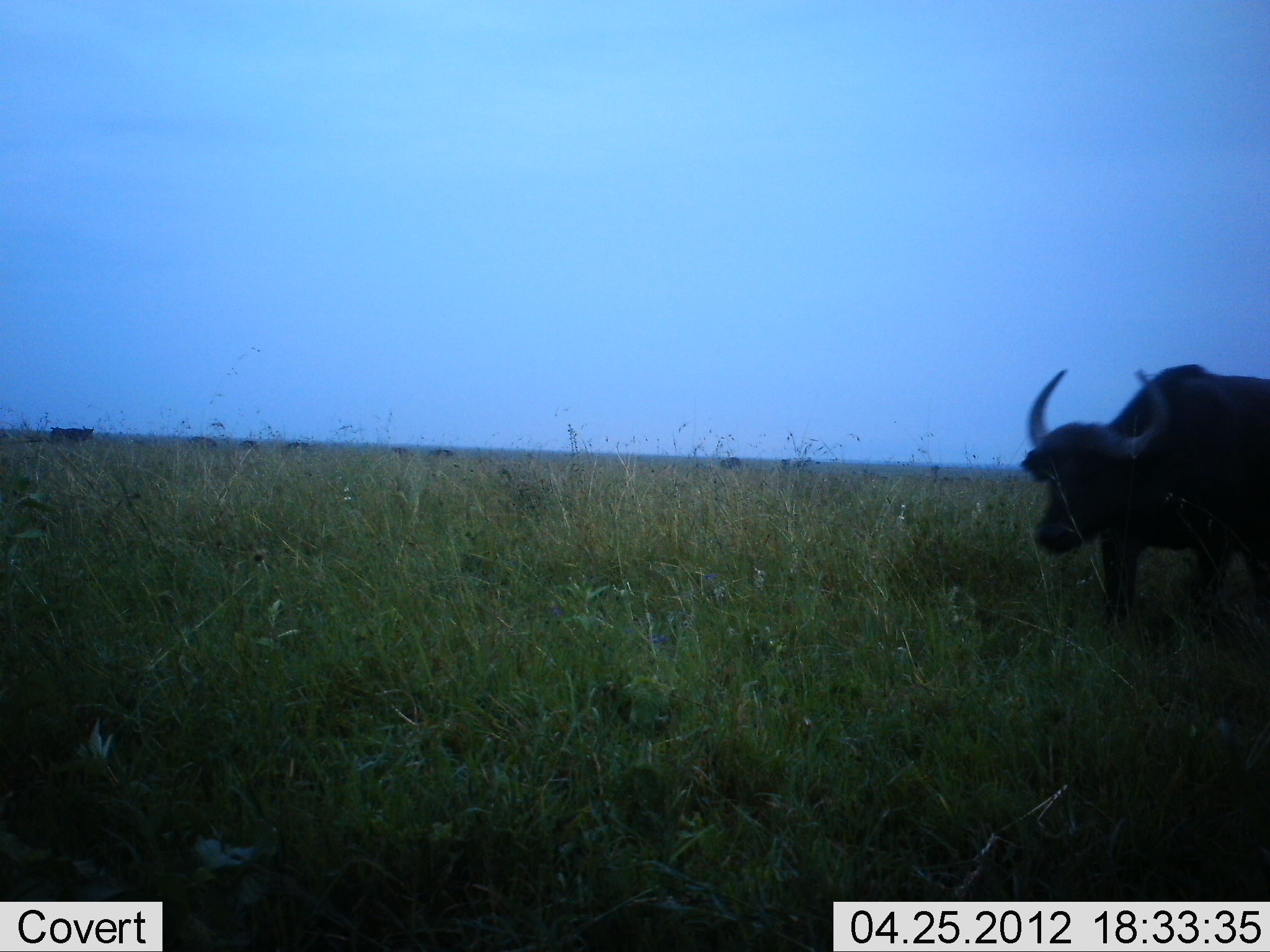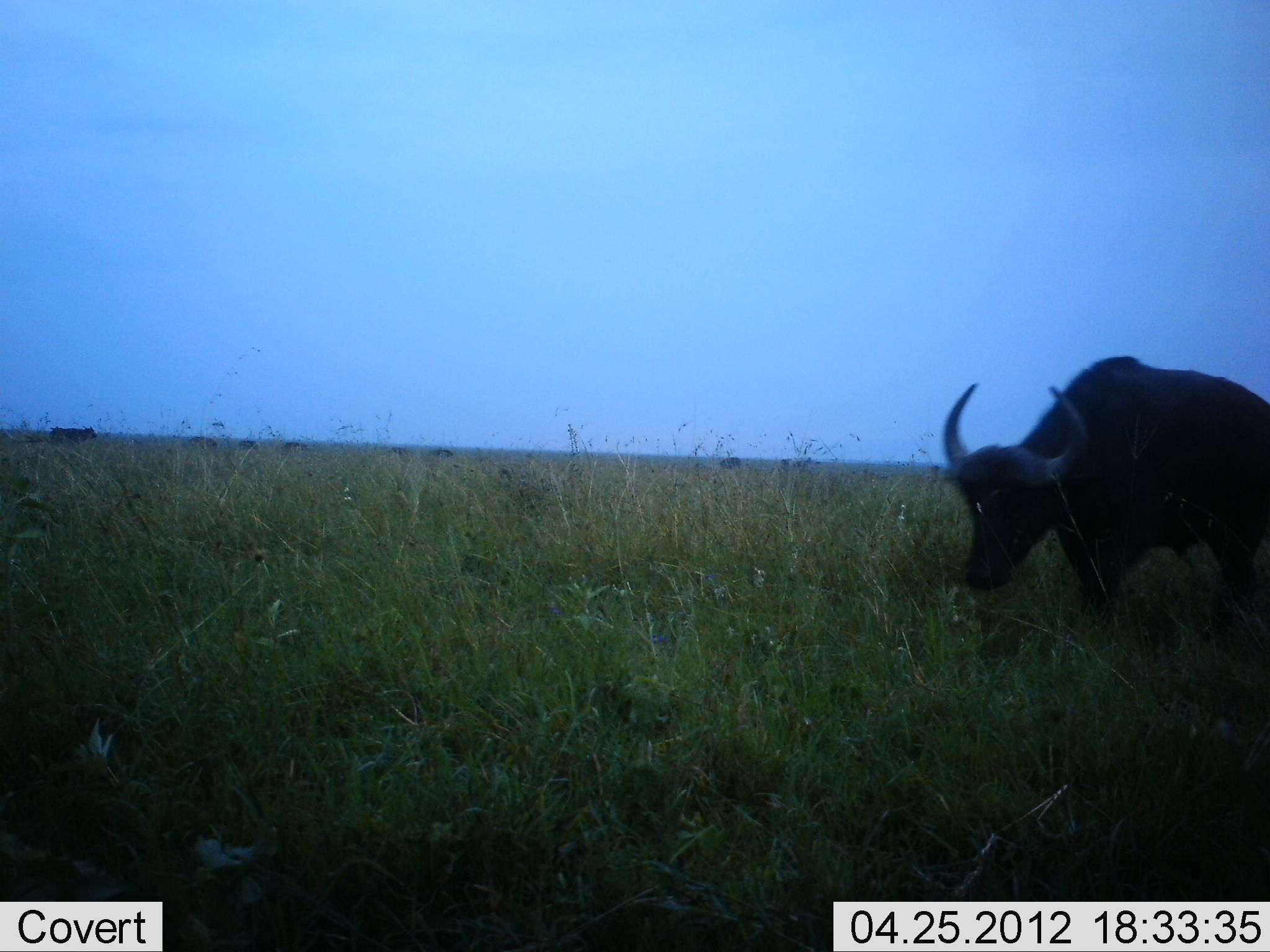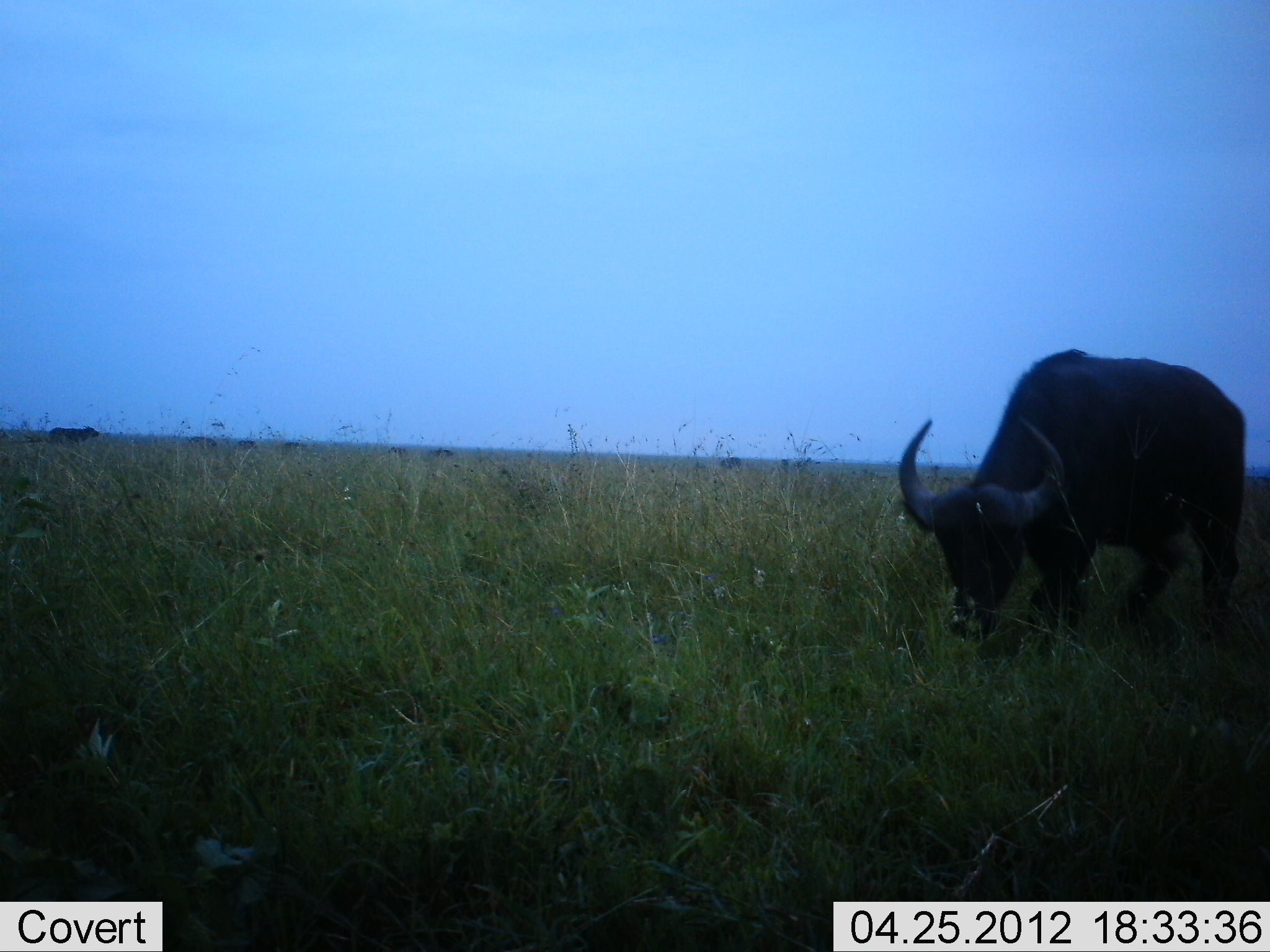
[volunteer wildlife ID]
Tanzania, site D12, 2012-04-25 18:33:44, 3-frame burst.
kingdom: Animalia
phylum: Chordata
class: Mammalia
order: Artiodactyla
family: Bovidae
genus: Syncerus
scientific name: Syncerus caffer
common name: cape buffalo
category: buffalo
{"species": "buffalo (cape buffalo) (Syncerus caffer)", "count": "1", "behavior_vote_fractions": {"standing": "29%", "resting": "0%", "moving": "57%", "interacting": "0%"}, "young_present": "0%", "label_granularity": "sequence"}